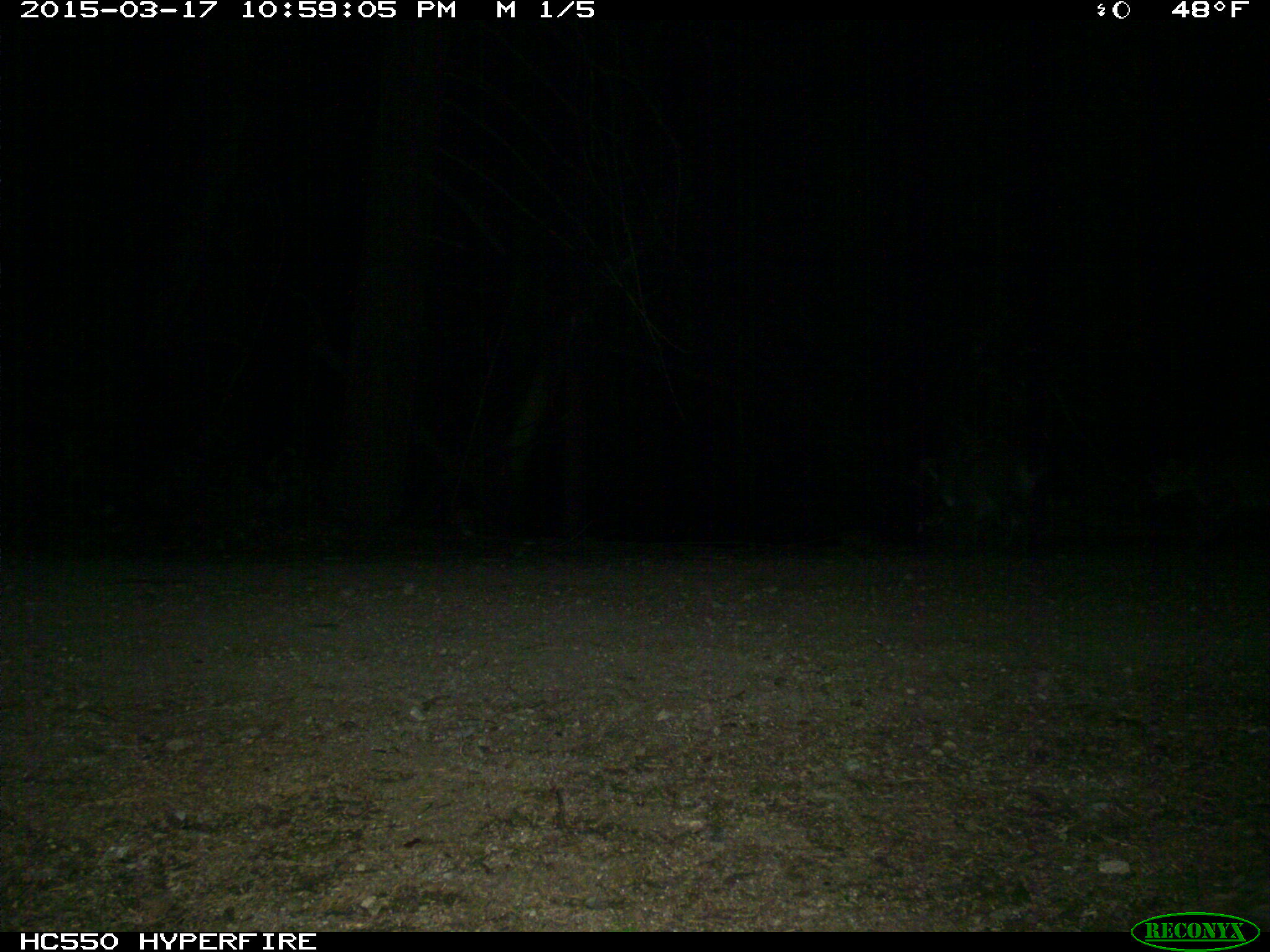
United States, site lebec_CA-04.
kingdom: Animalia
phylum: Chordata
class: Mammalia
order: Carnivora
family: Felidae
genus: Lynx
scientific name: Lynx rufus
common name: bobcat